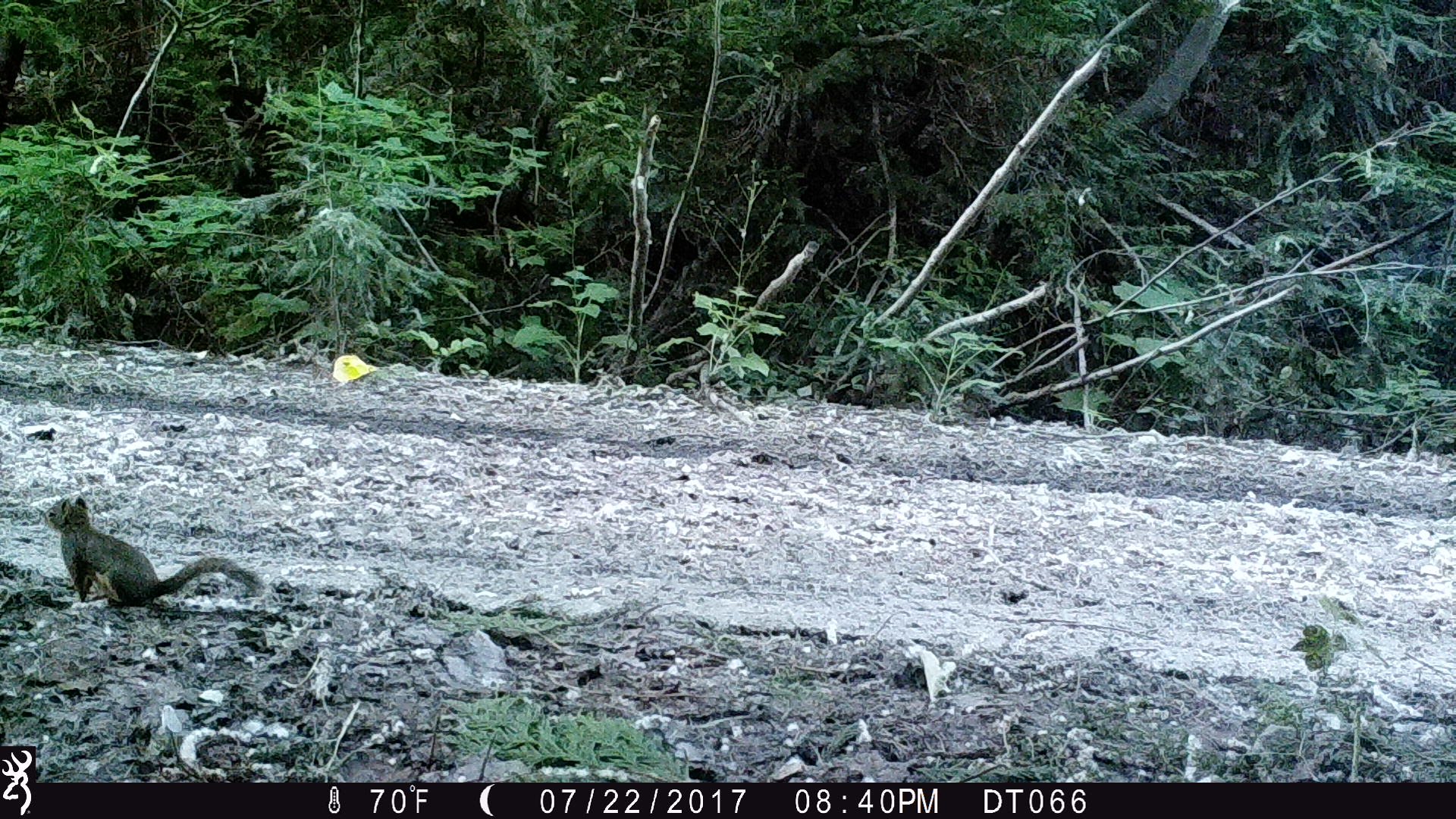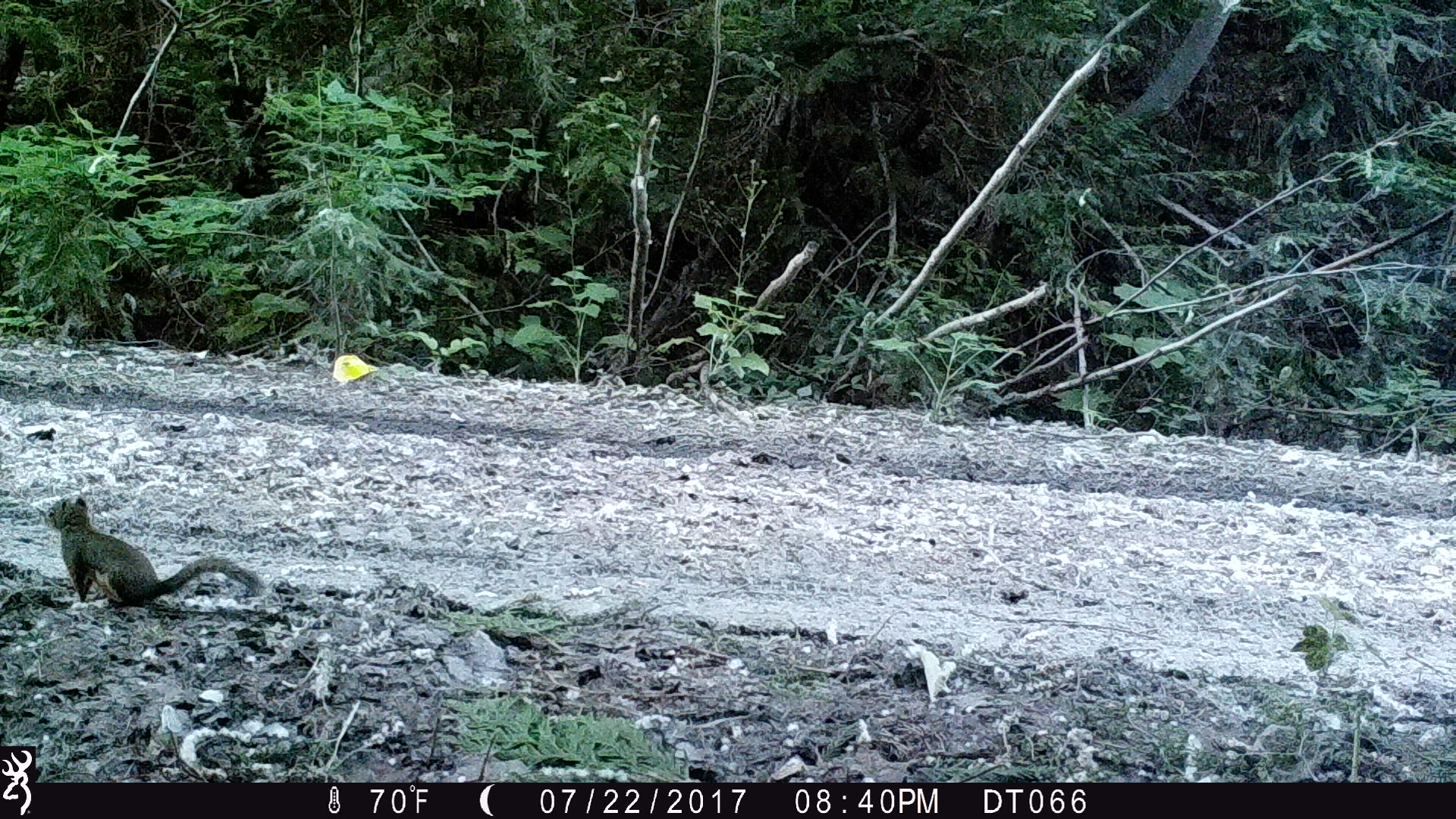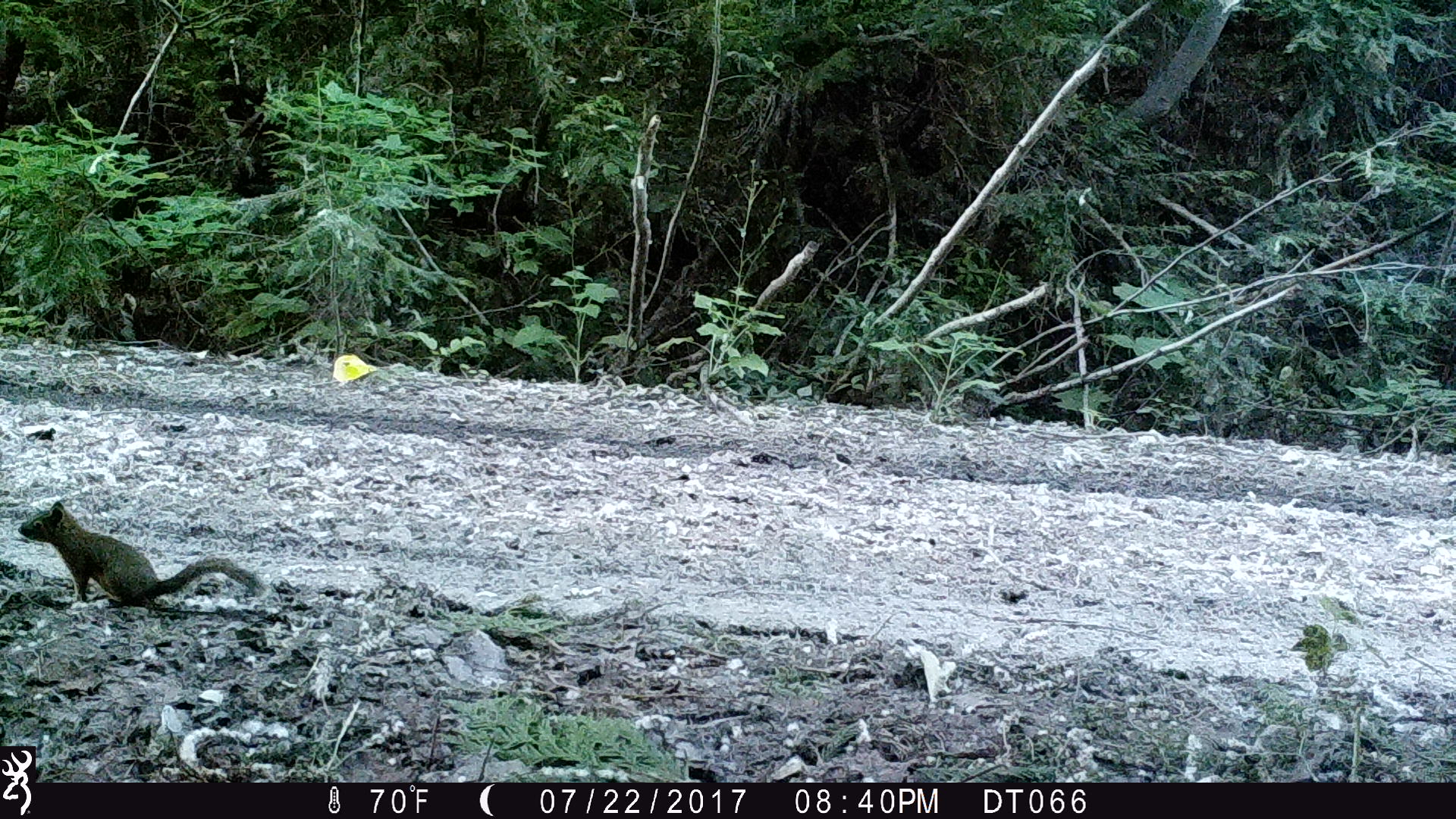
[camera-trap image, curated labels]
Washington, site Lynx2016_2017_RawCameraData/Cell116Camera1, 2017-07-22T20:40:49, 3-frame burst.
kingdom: Animalia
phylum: Chordata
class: Mammalia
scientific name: Mammalia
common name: small mammal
Small mammal (Mammalia). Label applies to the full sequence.